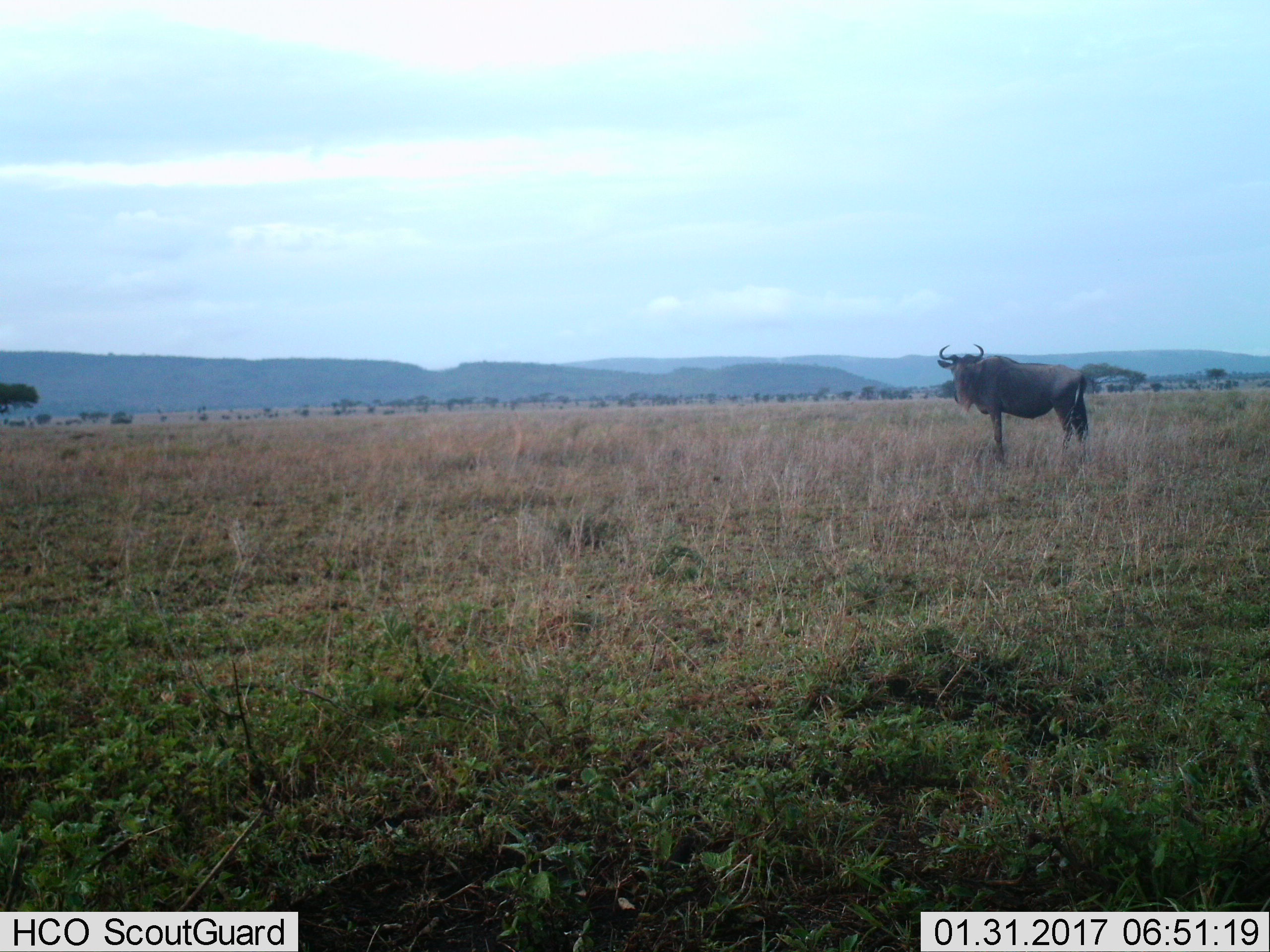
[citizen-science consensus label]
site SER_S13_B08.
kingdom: Animalia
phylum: Chordata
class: Mammalia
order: Artiodactyla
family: Bovidae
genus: Connochaetes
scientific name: Connochaetes taurinus taurinus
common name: blue wildebeest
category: wildebeestblue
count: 1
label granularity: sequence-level